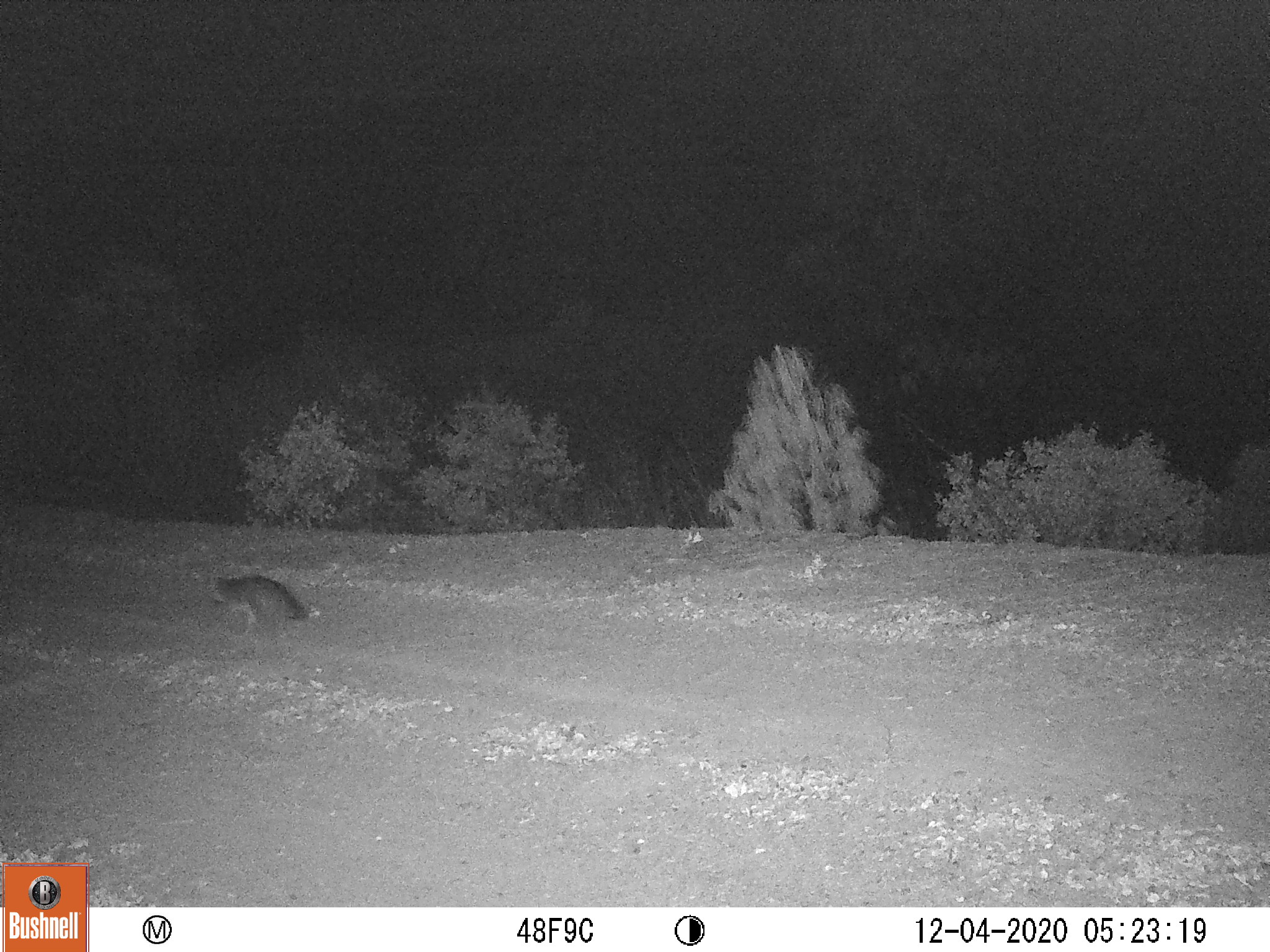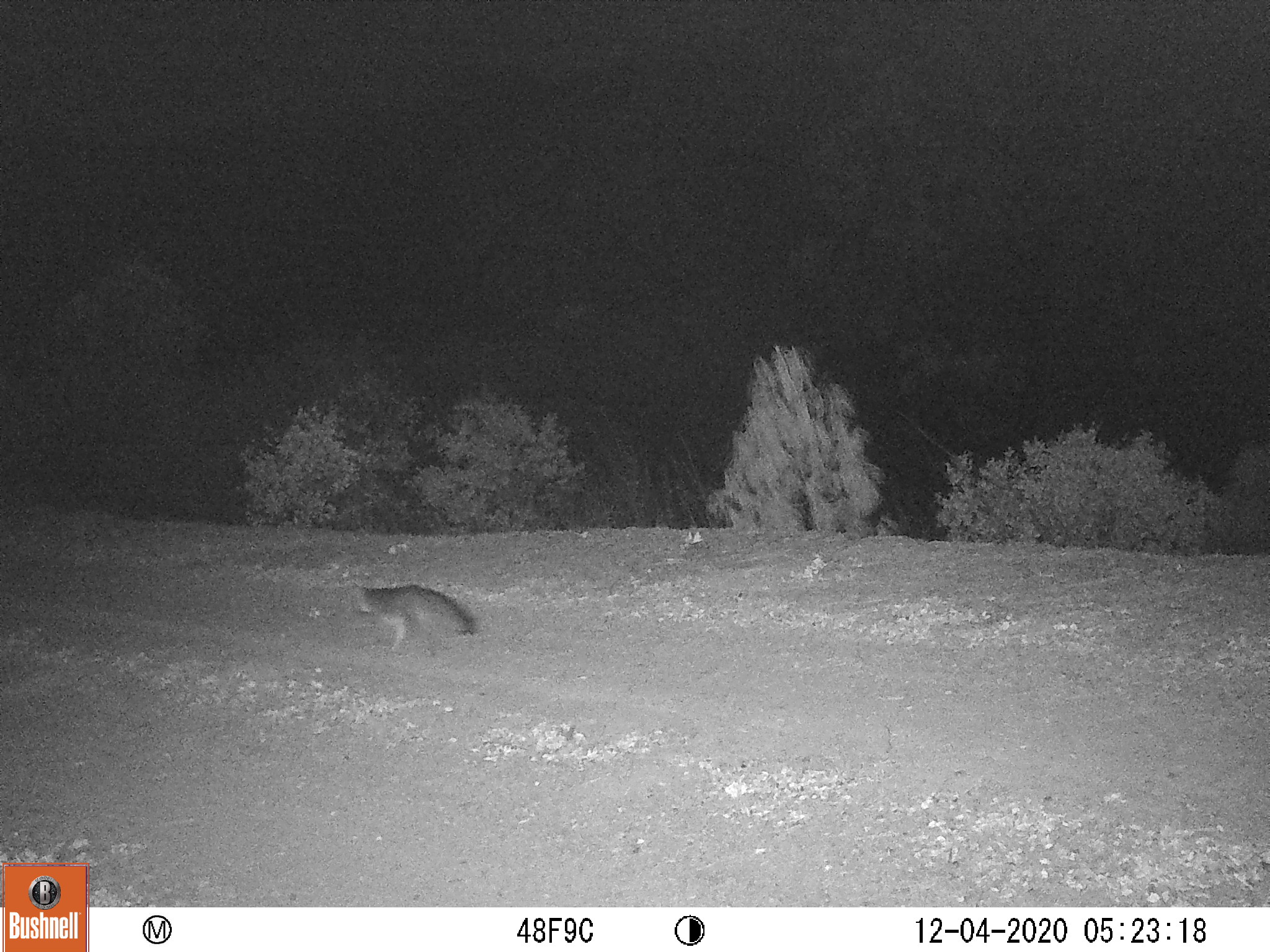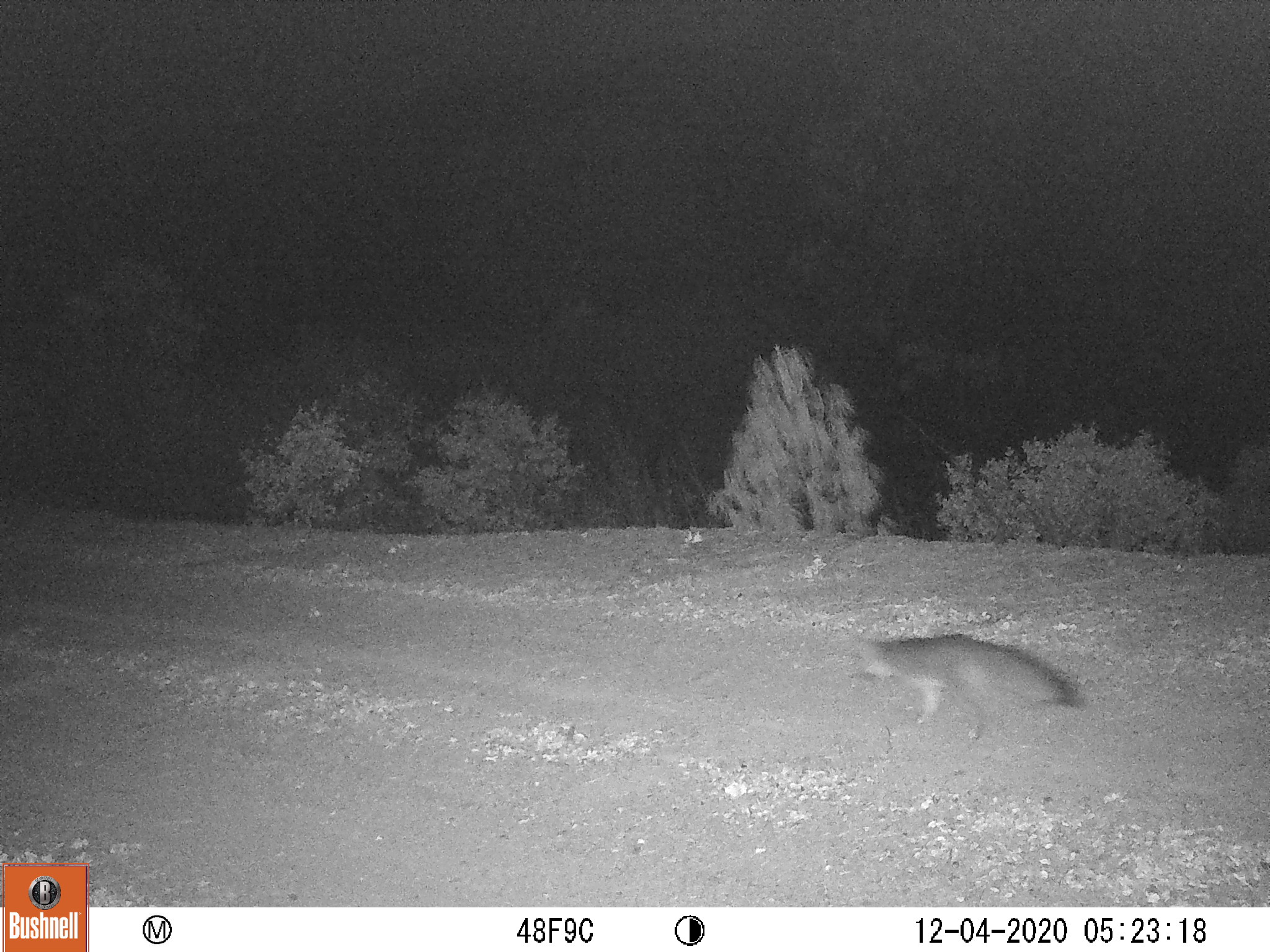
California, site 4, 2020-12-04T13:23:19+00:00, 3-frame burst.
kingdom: Animalia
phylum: Chordata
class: Mammalia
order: Carnivora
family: Canidae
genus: Urocyon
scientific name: Urocyon cinereoargenteus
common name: gray fox